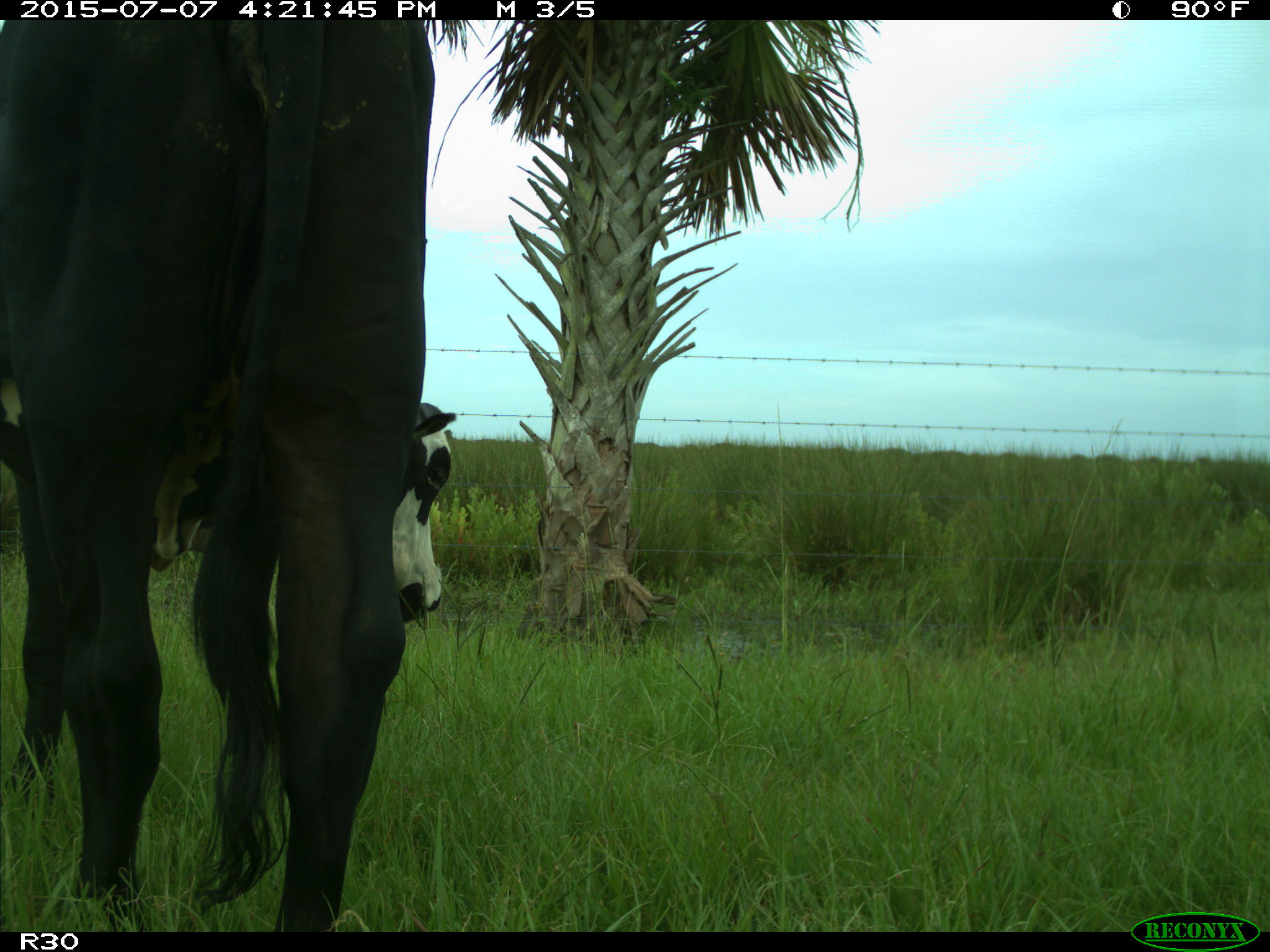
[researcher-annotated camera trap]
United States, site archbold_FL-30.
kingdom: Animalia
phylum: Chordata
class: Mammalia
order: Artiodactyla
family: Bovidae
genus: Bos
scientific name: Bos taurus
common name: domestic cow